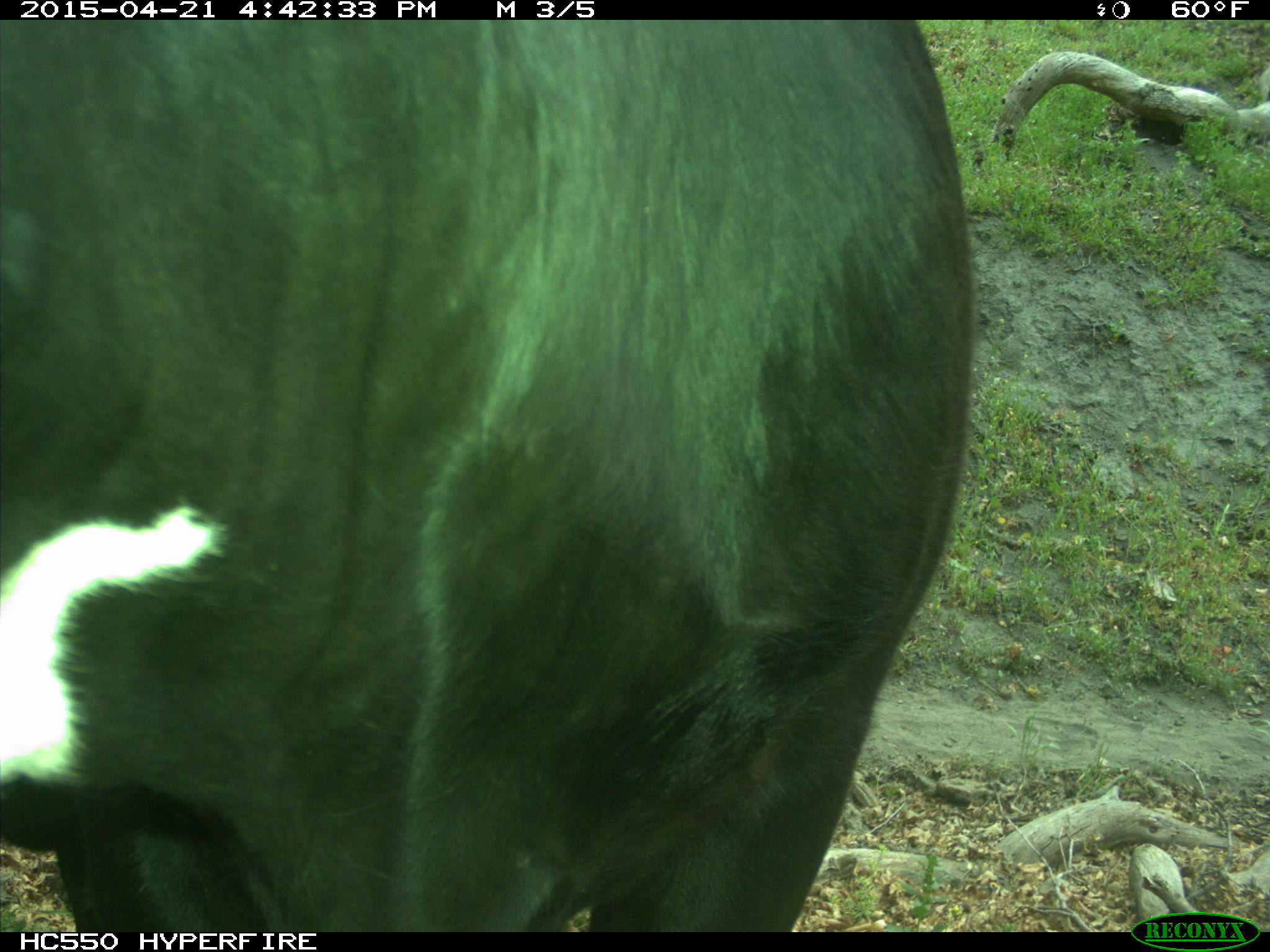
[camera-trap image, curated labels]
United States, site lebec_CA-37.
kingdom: Animalia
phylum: Chordata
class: Mammalia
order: Artiodactyla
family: Bovidae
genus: Bos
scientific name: Bos taurus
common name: domestic cow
Bos taurus (domestic cow).